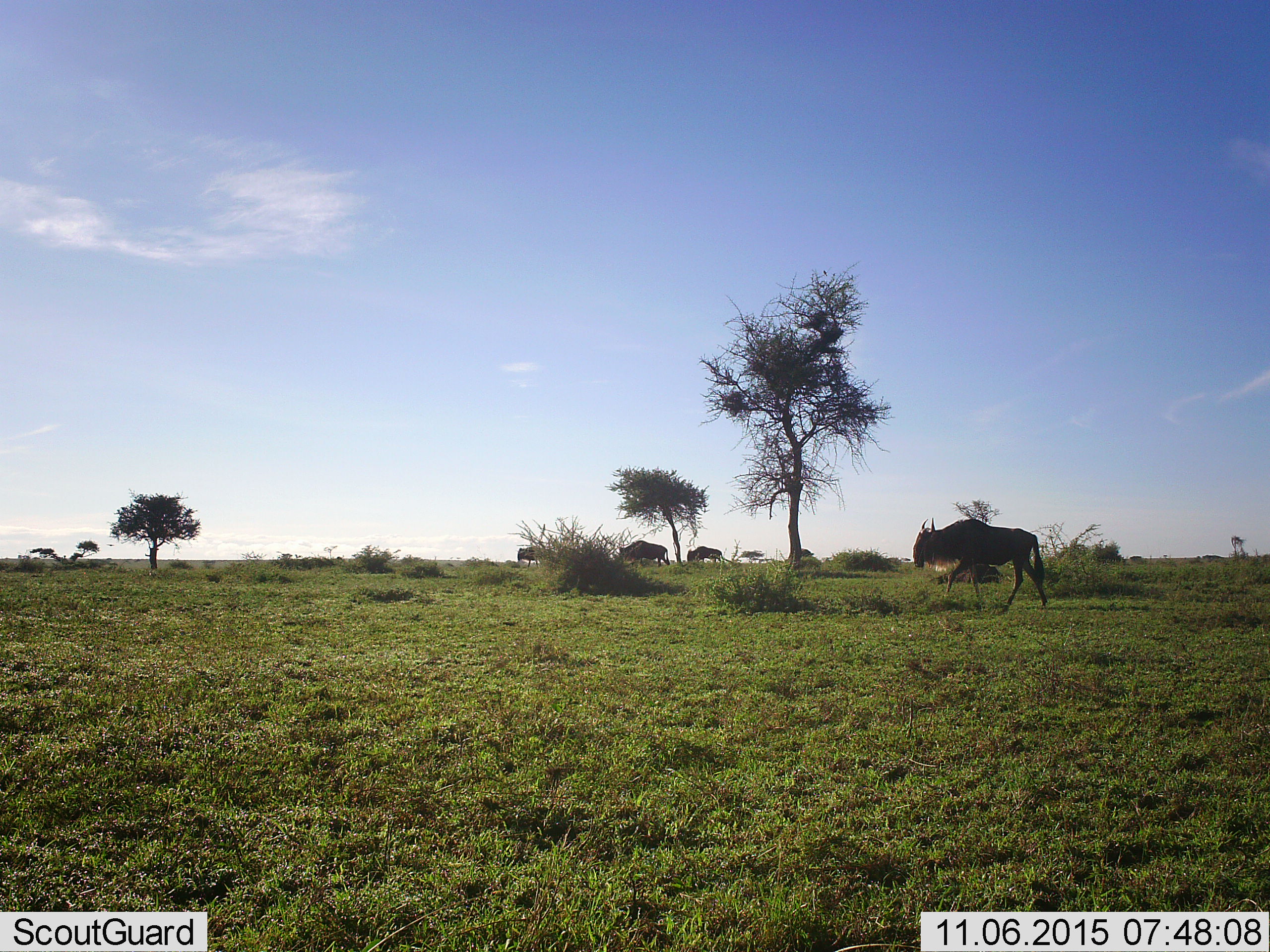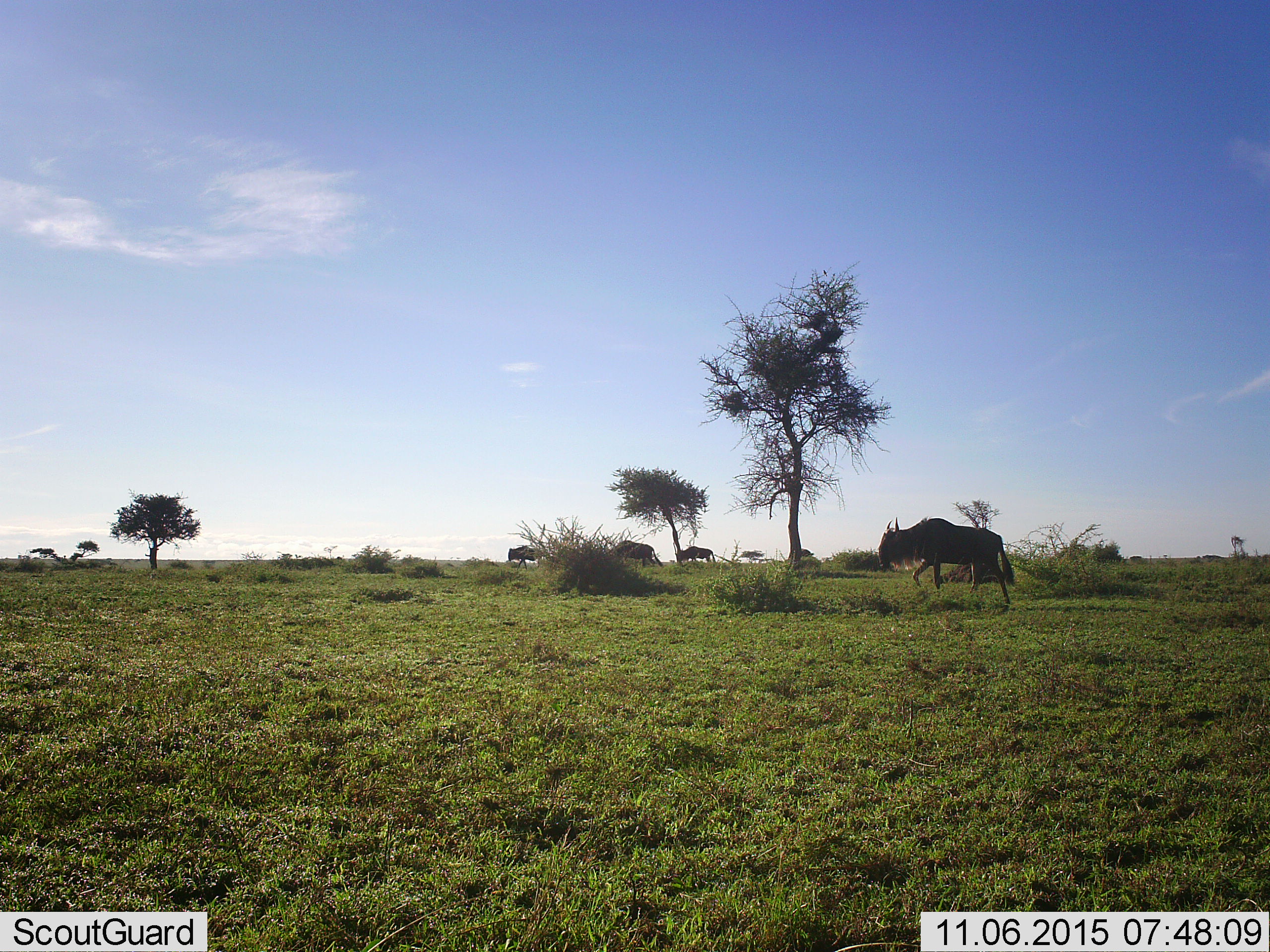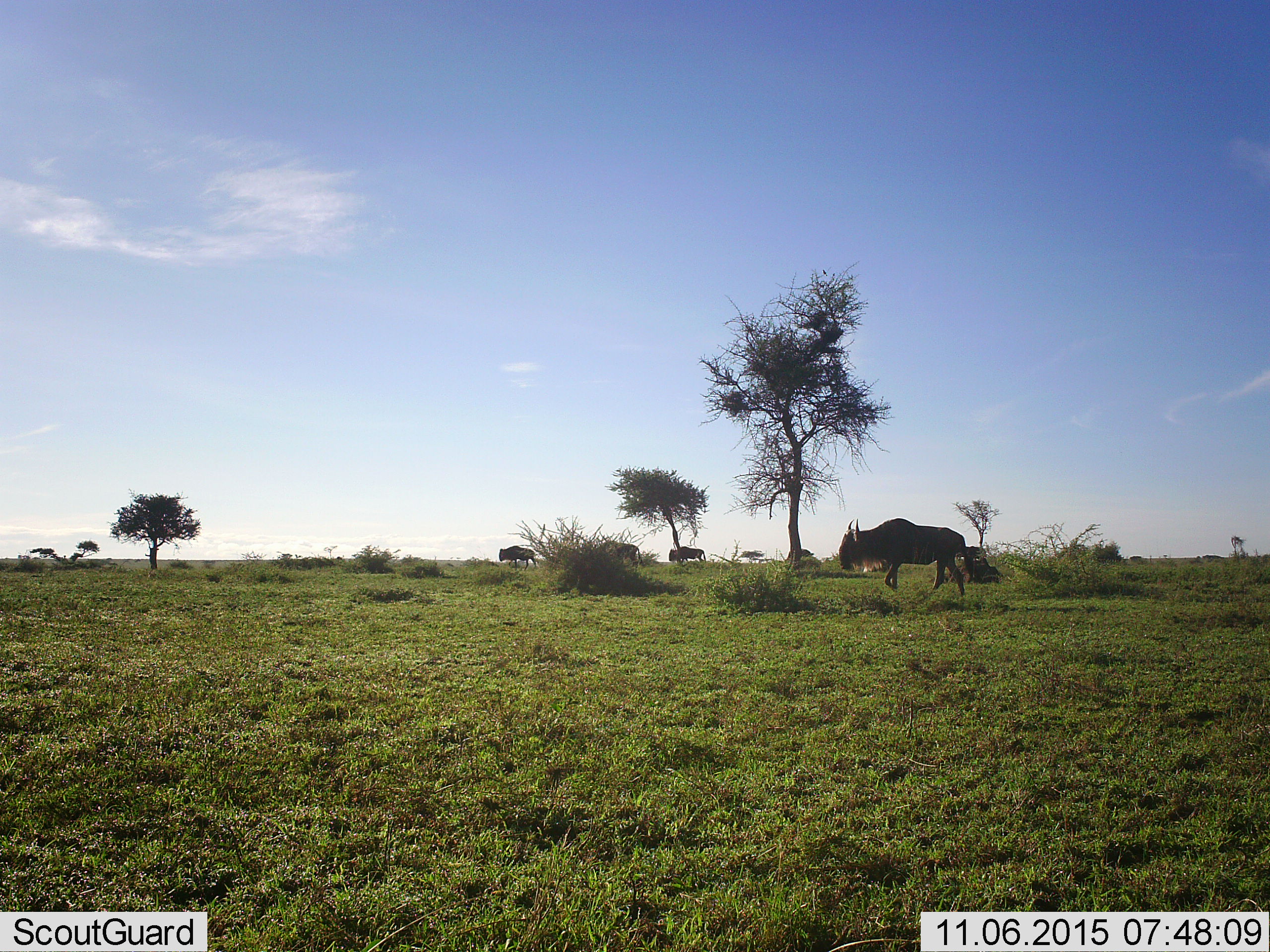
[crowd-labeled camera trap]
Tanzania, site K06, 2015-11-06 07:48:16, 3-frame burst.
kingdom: Animalia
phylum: Chordata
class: Mammalia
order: Artiodactyla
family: Bovidae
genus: Connochaetes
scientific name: Connochaetes taurinus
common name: blue wildebeest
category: wildebeest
Wildebeest (blue wildebeest) (Connochaetes taurinus), count 4. Behavior (volunteer vote fractions): standing 0%, resting 0%, moving 100%, interacting 0%. Young present (vote fraction): 0%. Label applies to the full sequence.